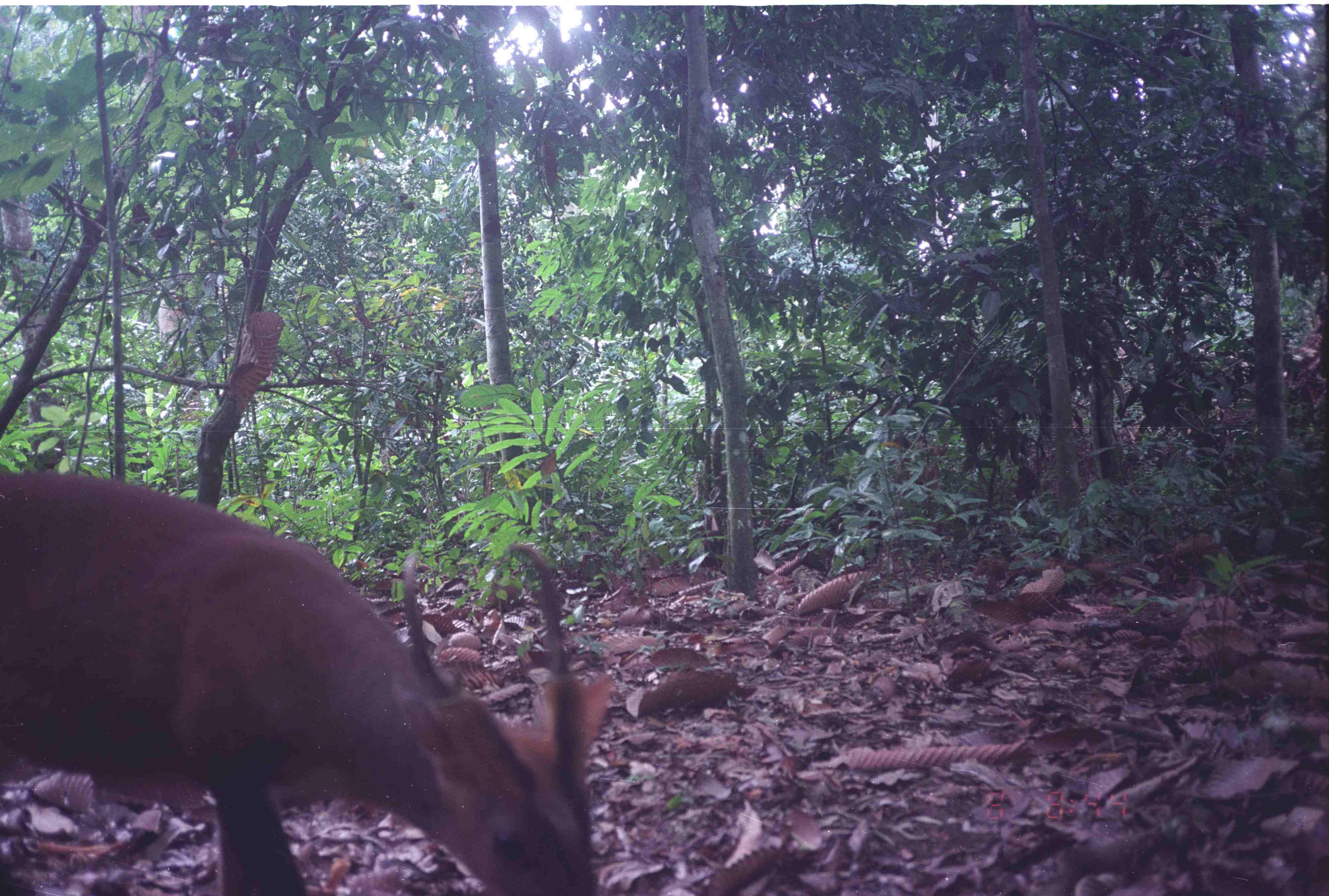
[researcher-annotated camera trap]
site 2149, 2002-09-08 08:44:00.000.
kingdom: Animalia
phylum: Chordata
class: Mammalia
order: Artiodactyla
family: Cervidae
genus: Muntiacus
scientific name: Muntiacus muntjak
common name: southern red muntjac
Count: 1.